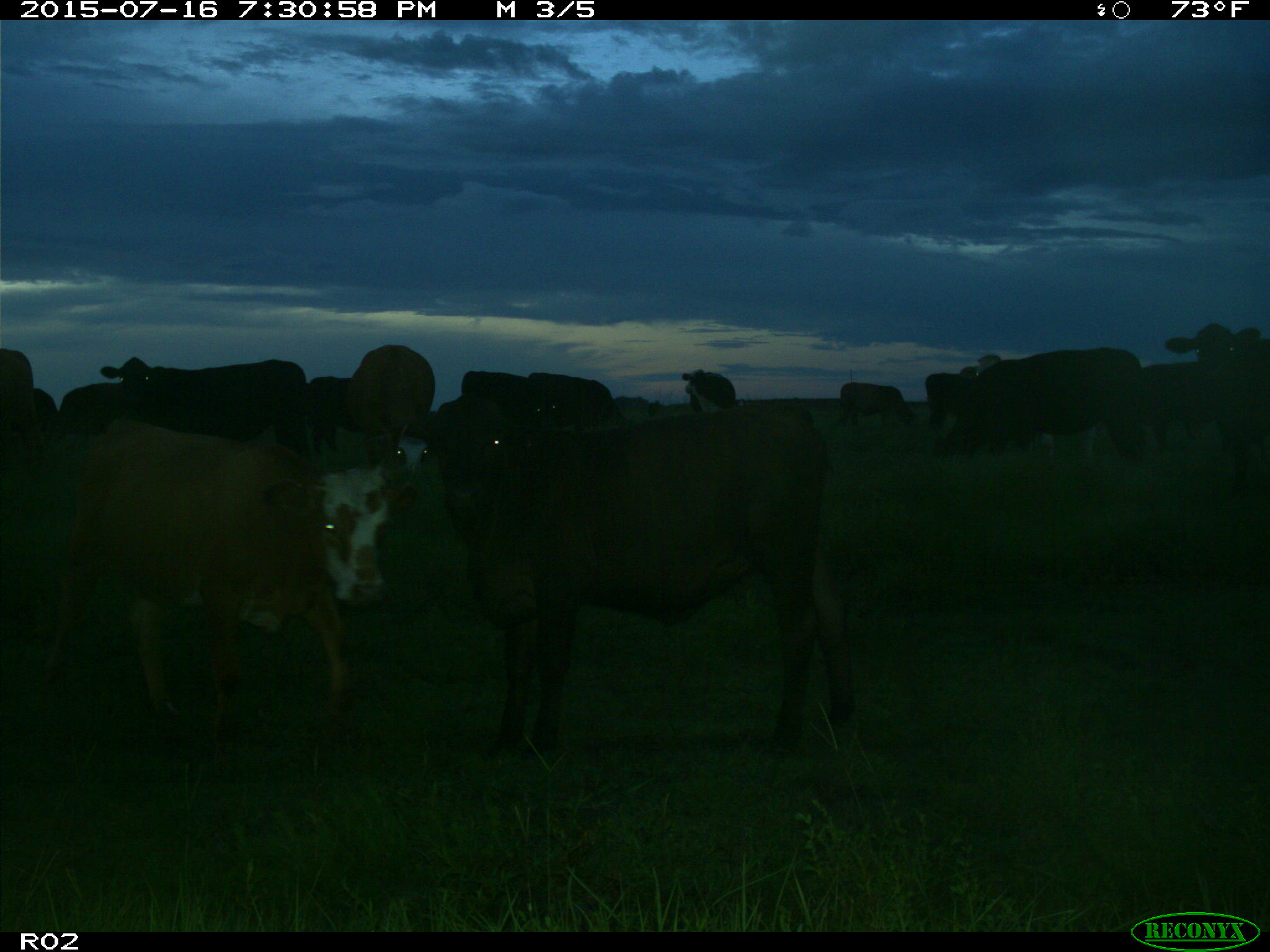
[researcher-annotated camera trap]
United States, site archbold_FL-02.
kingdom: Animalia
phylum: Chordata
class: Mammalia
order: Artiodactyla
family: Bovidae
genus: Bos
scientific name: Bos taurus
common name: domestic cow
Bos taurus (domestic cow).